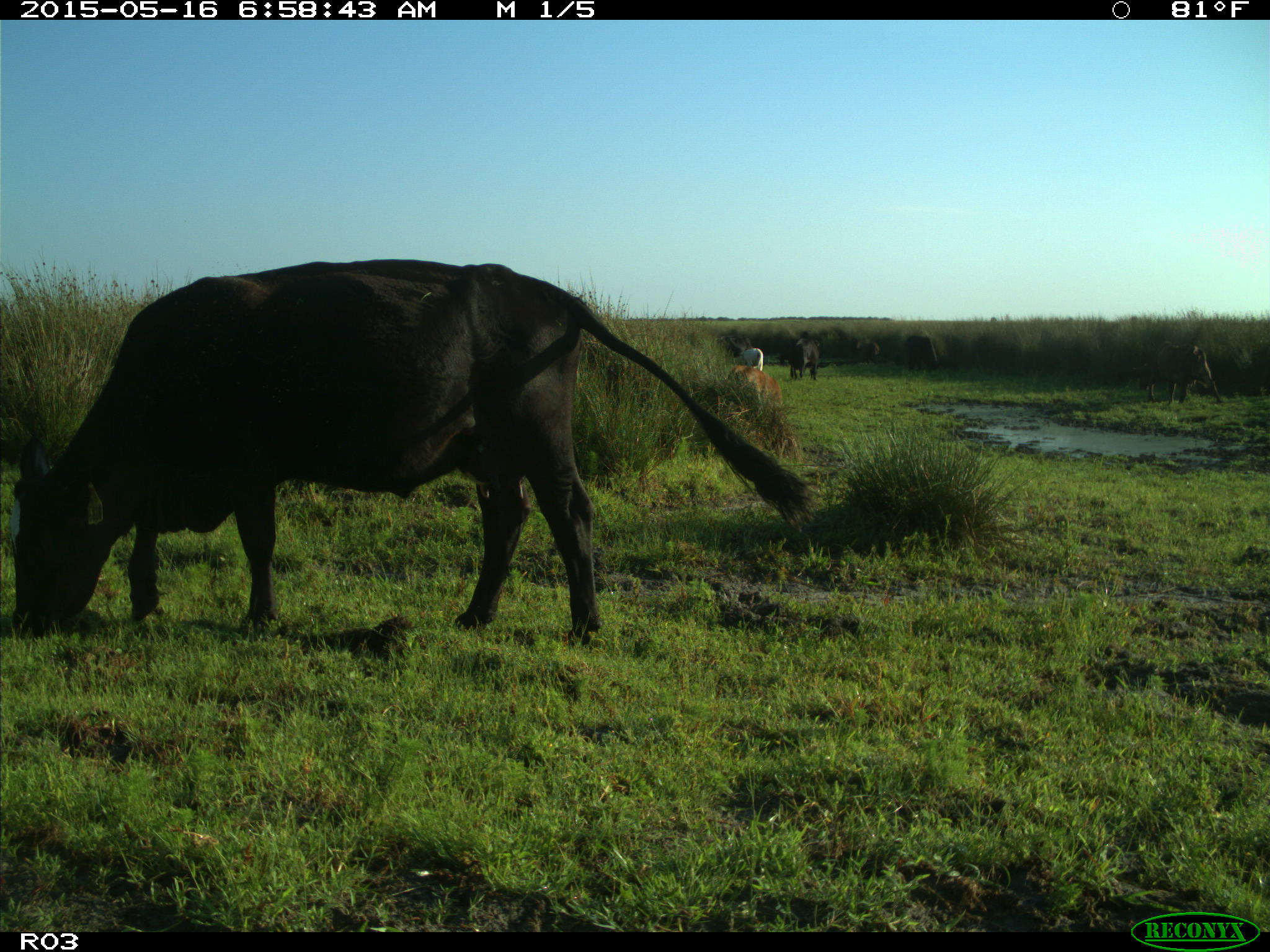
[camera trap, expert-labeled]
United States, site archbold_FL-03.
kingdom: Animalia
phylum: Chordata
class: Mammalia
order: Artiodactyla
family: Bovidae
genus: Bos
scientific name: Bos taurus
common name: domestic cow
Bos taurus (domestic cow).